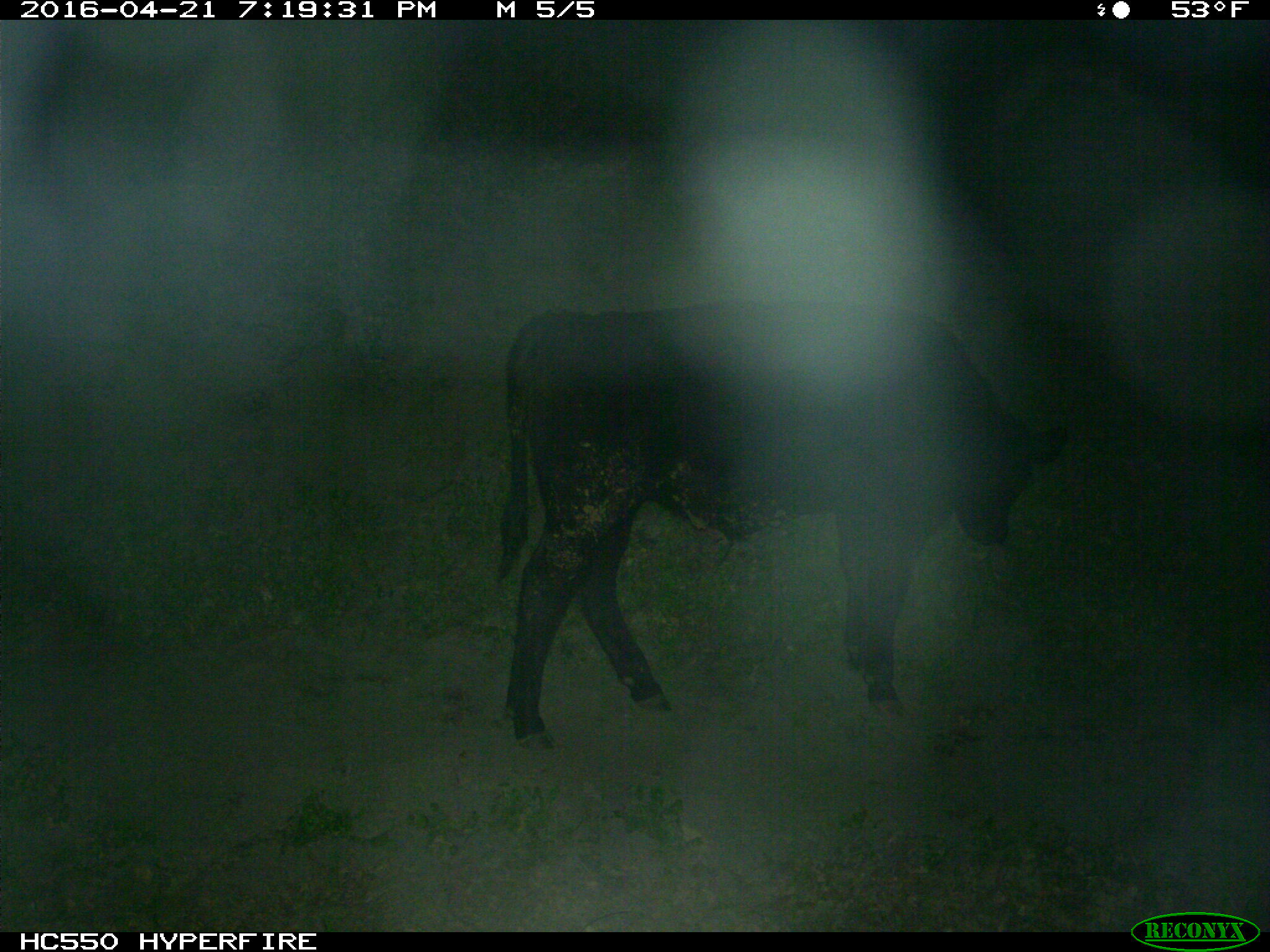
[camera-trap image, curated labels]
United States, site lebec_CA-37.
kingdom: Animalia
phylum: Chordata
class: Mammalia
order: Artiodactyla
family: Bovidae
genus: Bos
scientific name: Bos taurus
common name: domestic cow